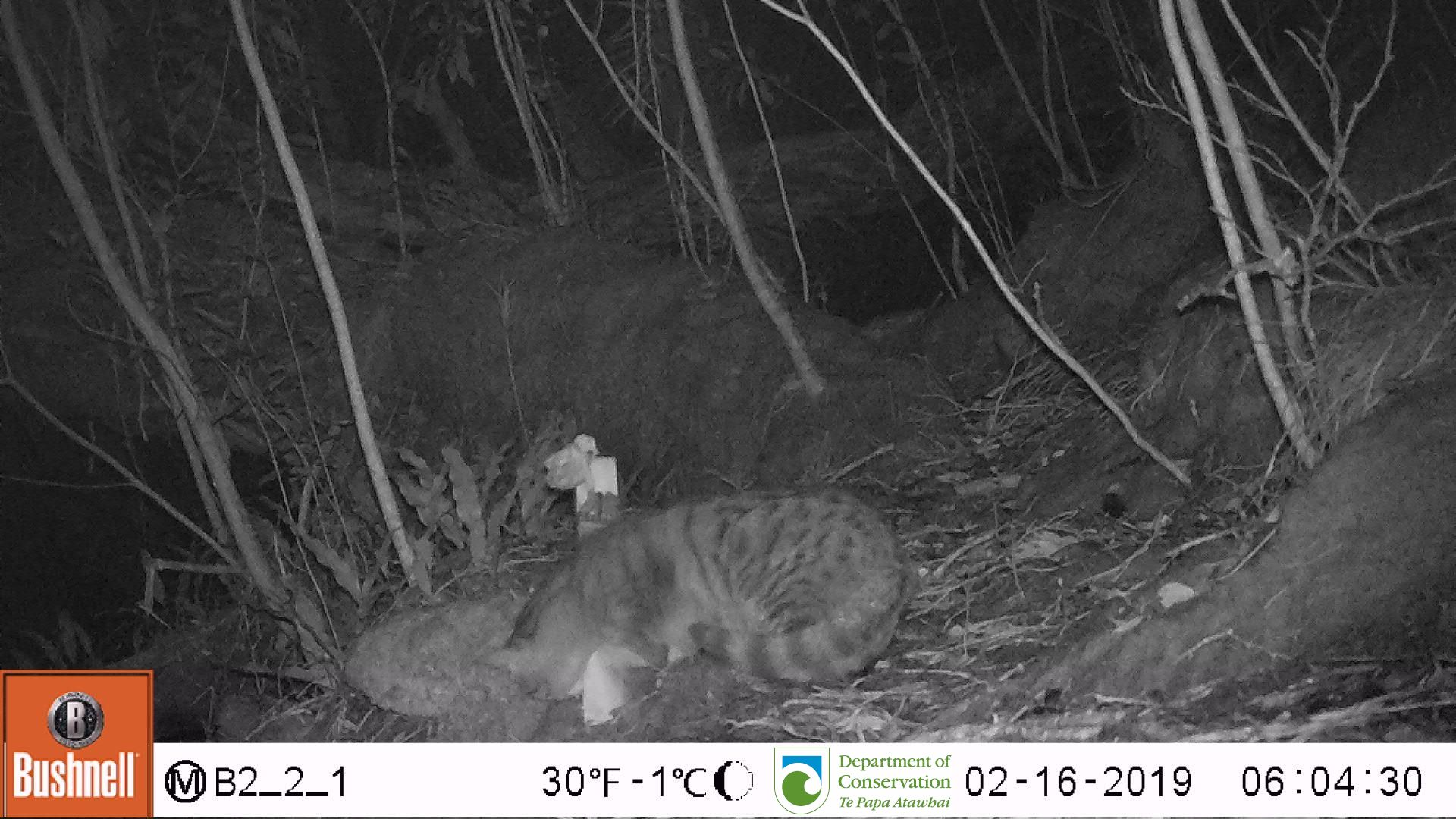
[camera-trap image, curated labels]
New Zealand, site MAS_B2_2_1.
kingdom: Animalia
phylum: Chordata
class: Mammalia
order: Carnivora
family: Felidae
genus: Felis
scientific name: Felis catus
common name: domestic cat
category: cat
Cat (domestic cat) (Felis catus).